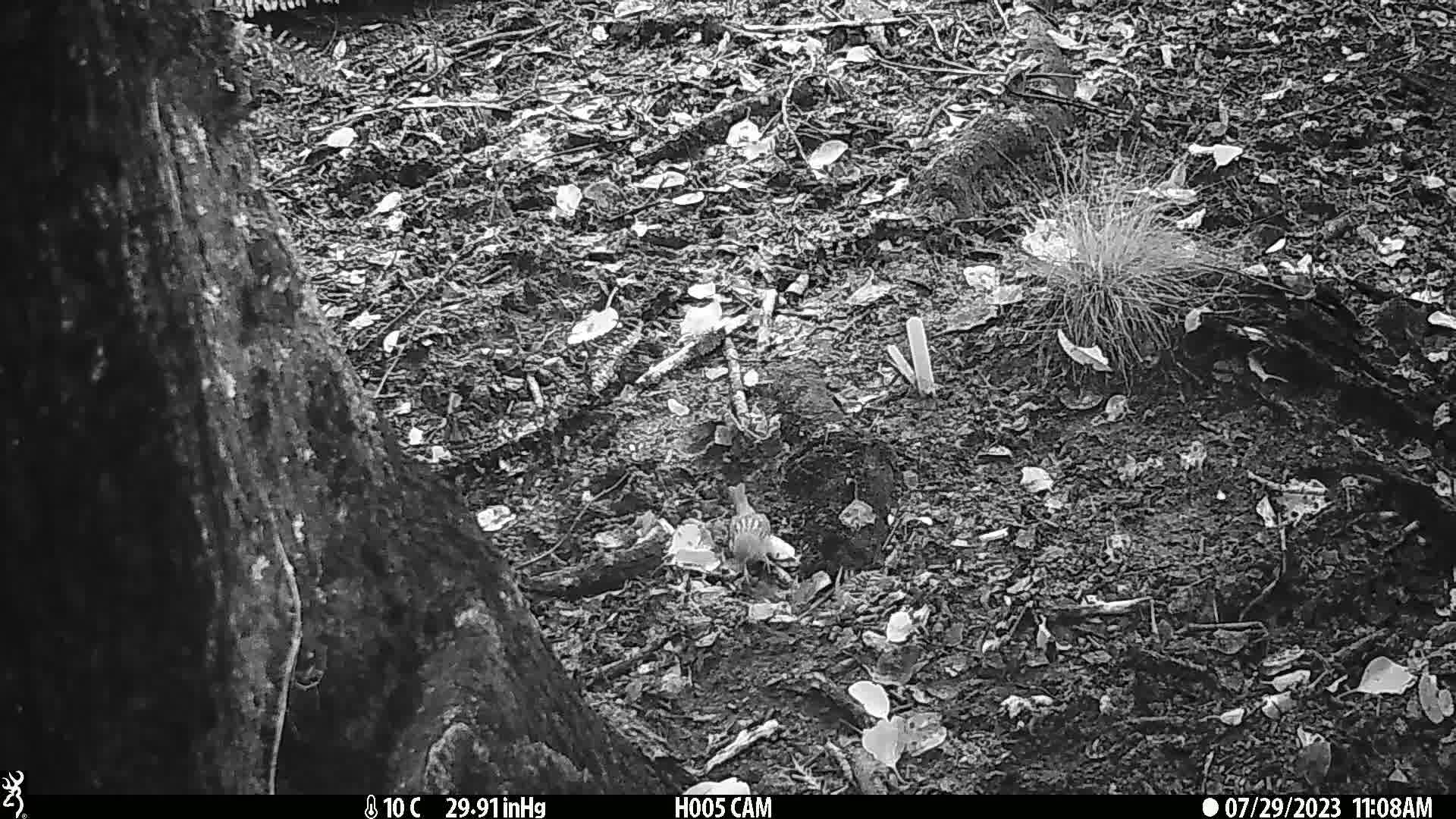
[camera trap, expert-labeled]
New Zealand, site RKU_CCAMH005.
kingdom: Animalia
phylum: Chordata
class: Aves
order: Passeriformes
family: Prunellidae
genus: Prunella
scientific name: Prunella modularis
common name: dunnock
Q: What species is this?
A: Dunnock (Prunella modularis).